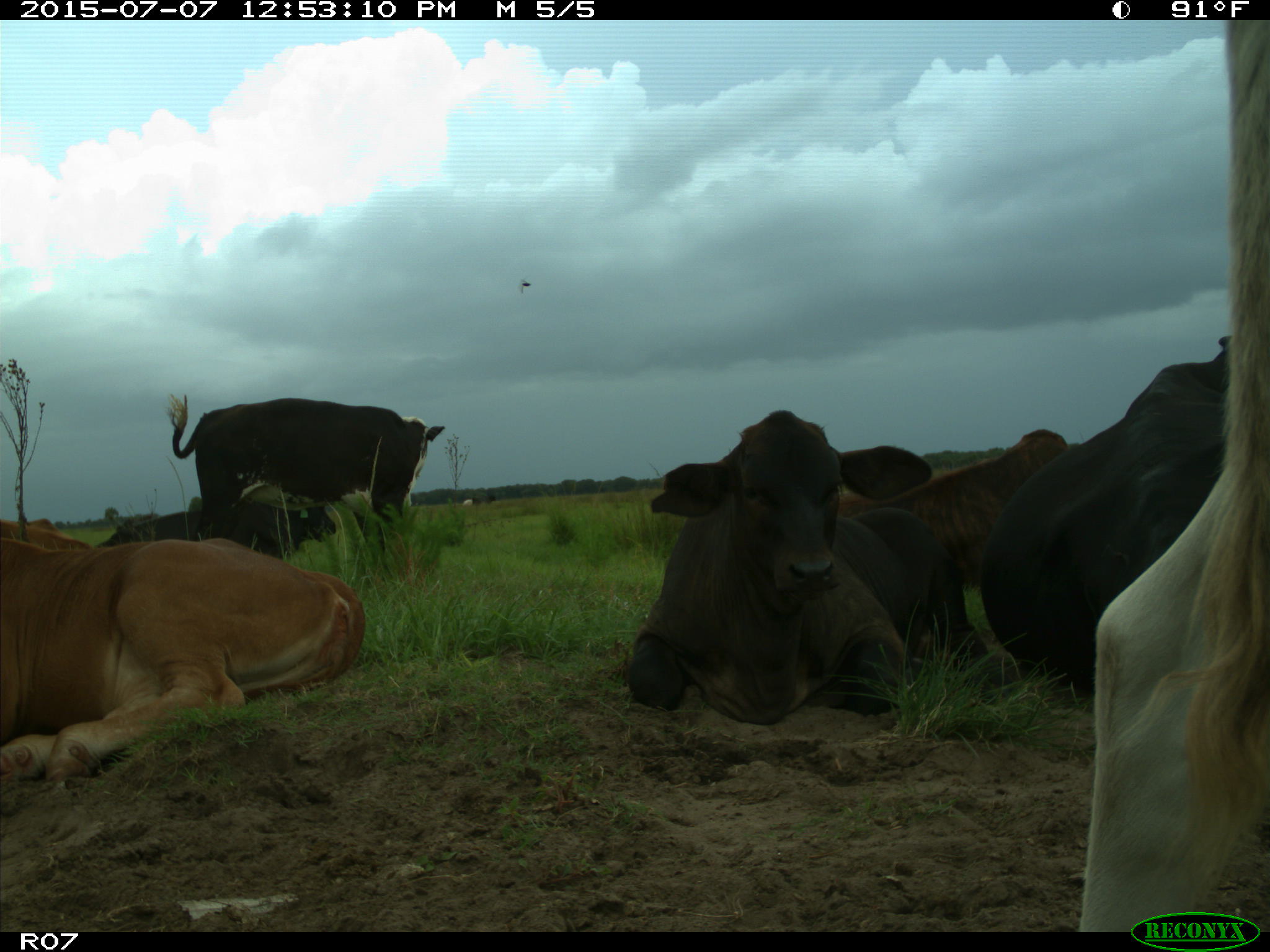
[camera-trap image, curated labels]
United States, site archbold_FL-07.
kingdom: Animalia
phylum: Chordata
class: Mammalia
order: Artiodactyla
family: Bovidae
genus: Bos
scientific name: Bos taurus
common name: domestic cow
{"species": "Bos taurus (domestic cow)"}